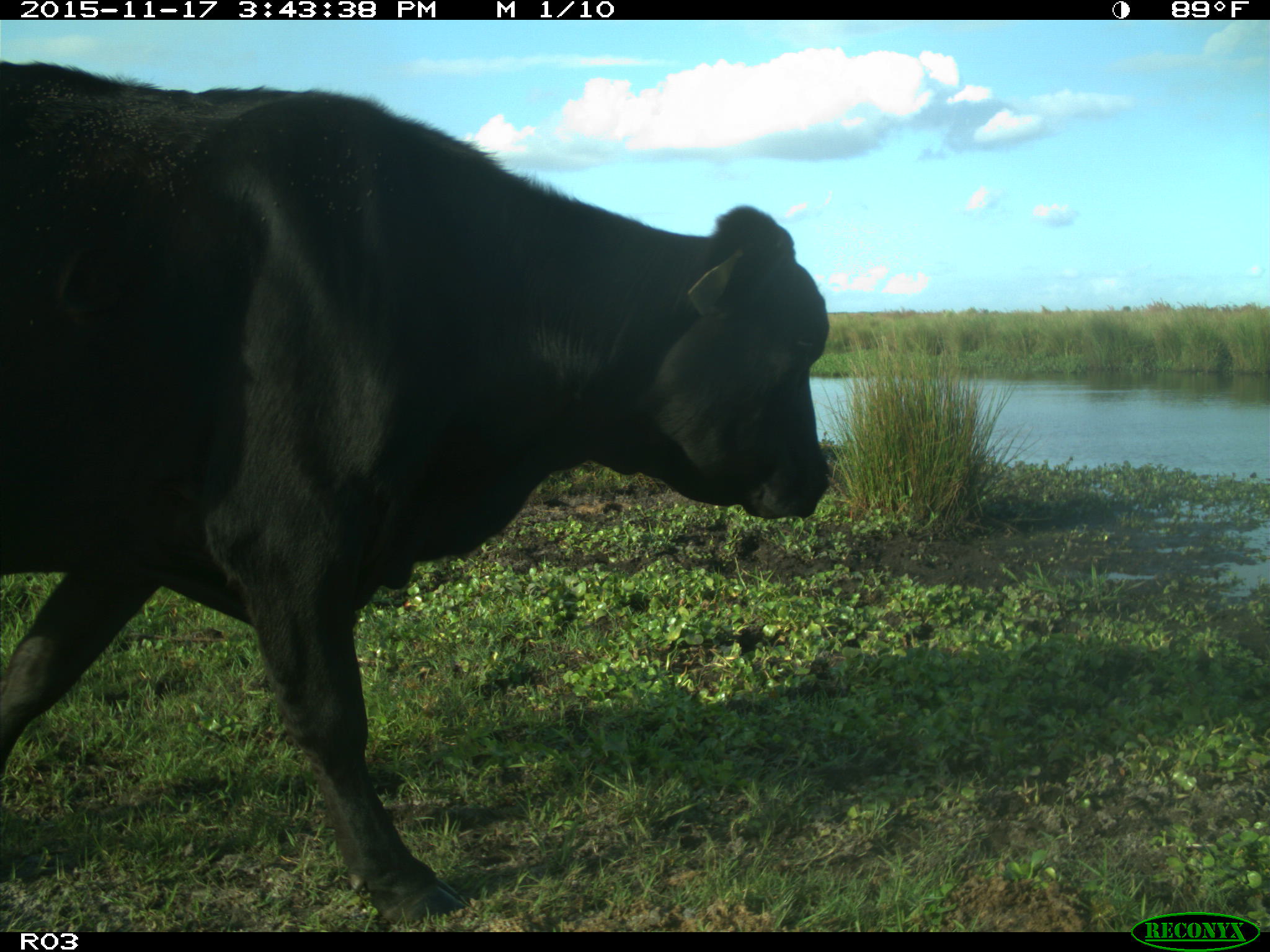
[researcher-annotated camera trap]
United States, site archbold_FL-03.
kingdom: Animalia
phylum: Chordata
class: Mammalia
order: Artiodactyla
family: Bovidae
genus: Bos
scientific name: Bos taurus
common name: domestic cow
Bos taurus (domestic cow).